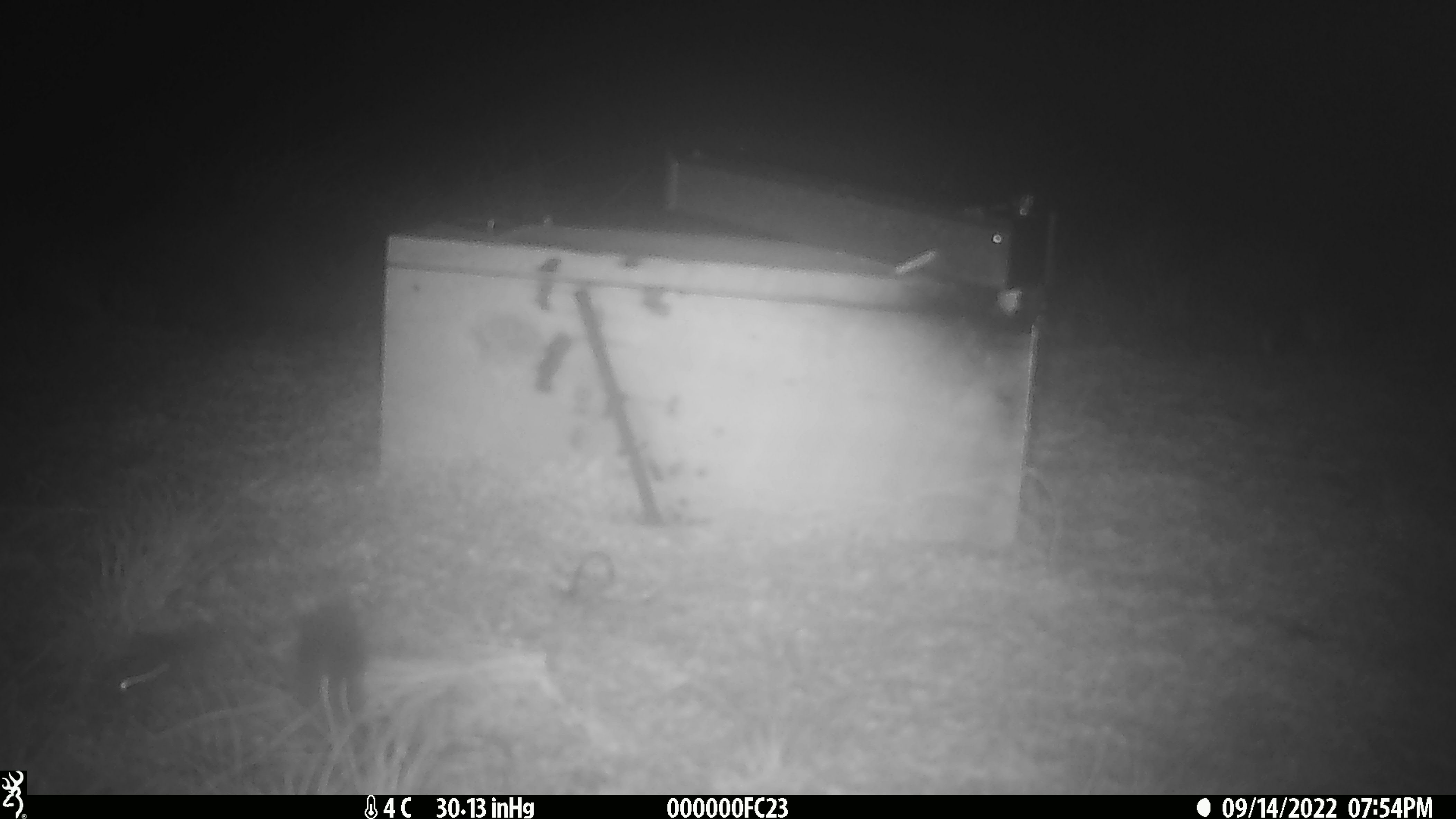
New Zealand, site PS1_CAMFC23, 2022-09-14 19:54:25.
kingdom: Animalia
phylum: Chordata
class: Mammalia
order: Rodentia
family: Muridae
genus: Mus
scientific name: Mus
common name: mouse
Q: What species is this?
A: Mouse (Mus).